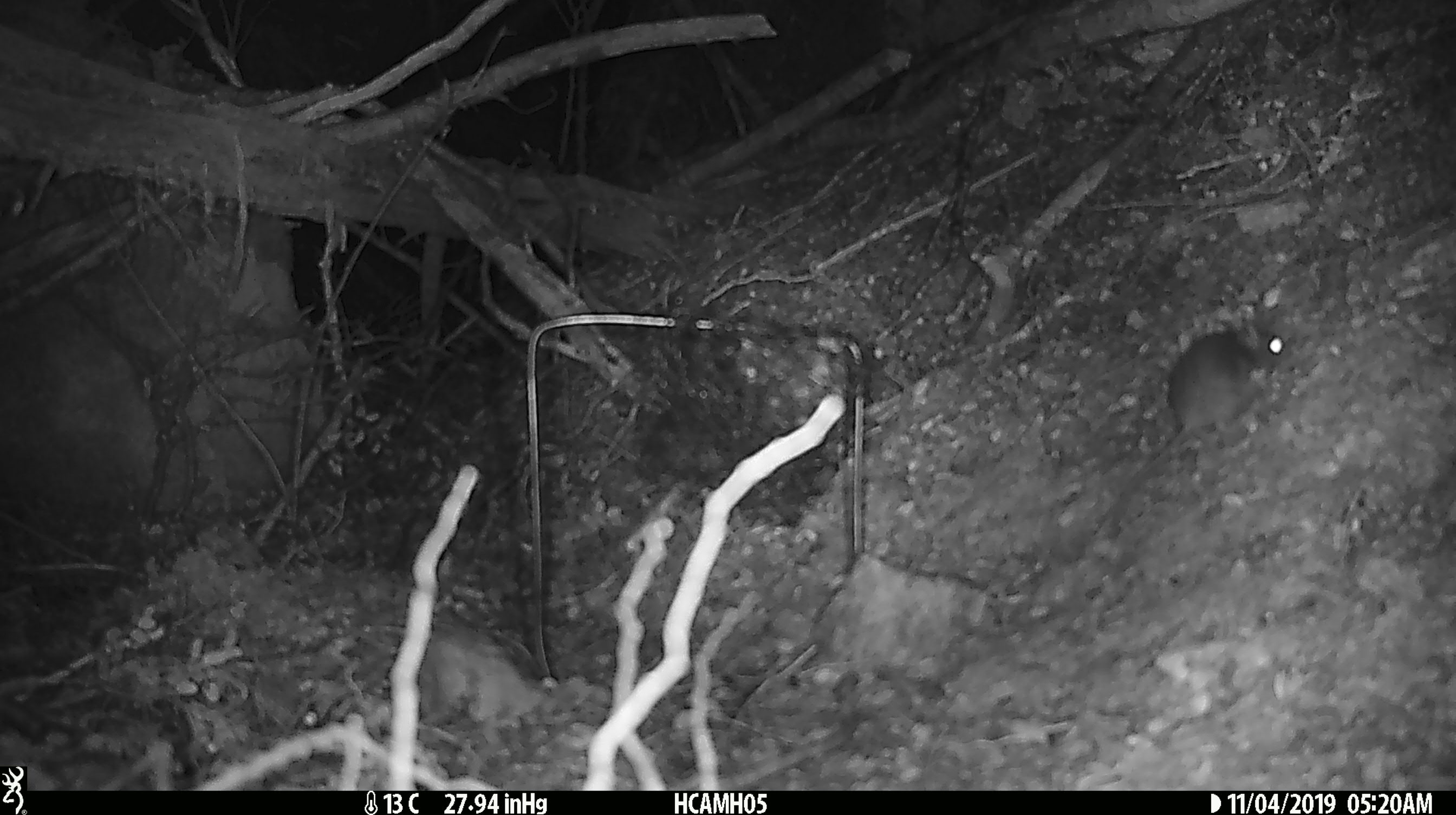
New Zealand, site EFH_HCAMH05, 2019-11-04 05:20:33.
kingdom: Animalia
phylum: Chordata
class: Mammalia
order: Rodentia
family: Muridae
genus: Mus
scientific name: Mus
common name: mouse